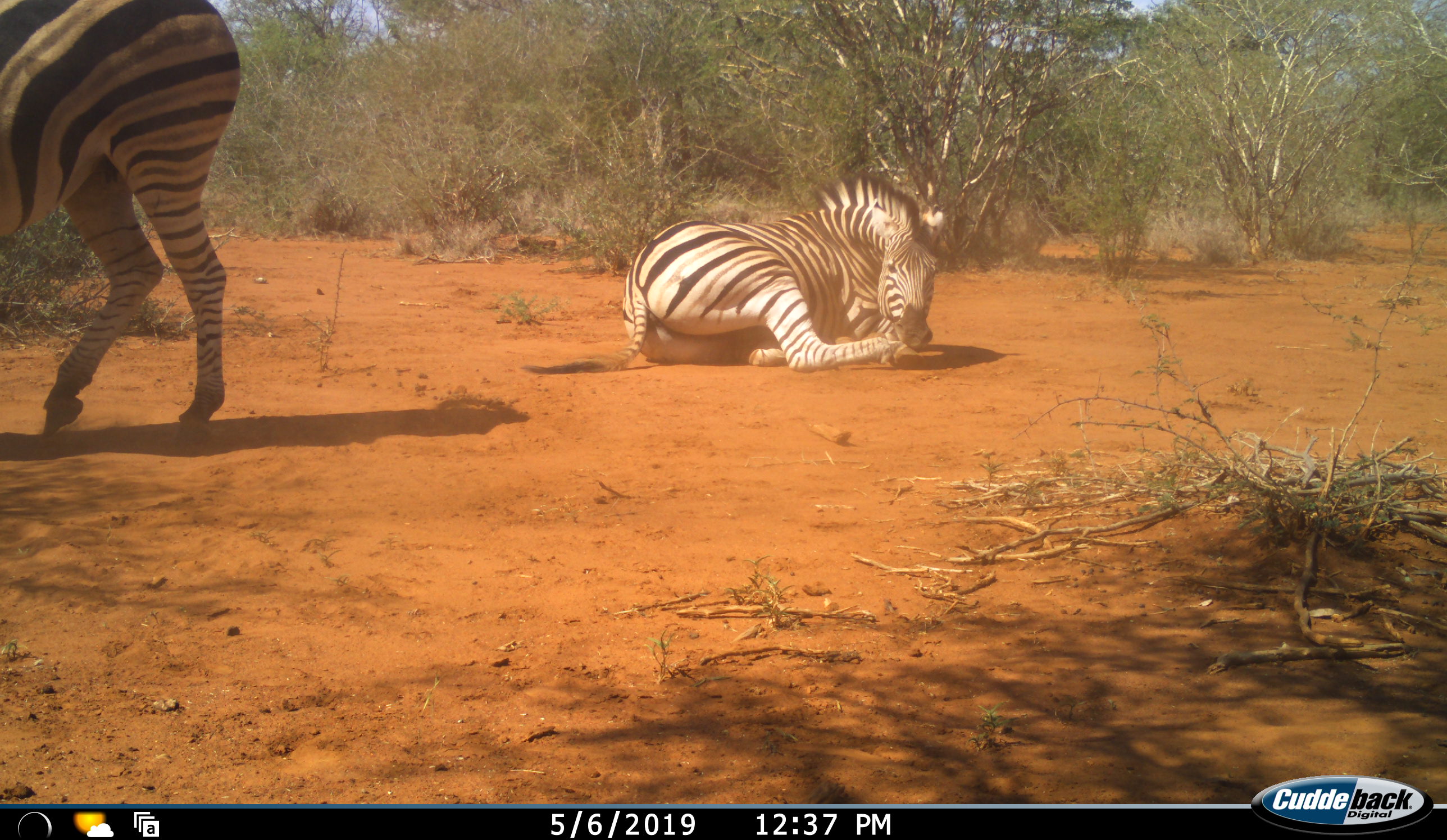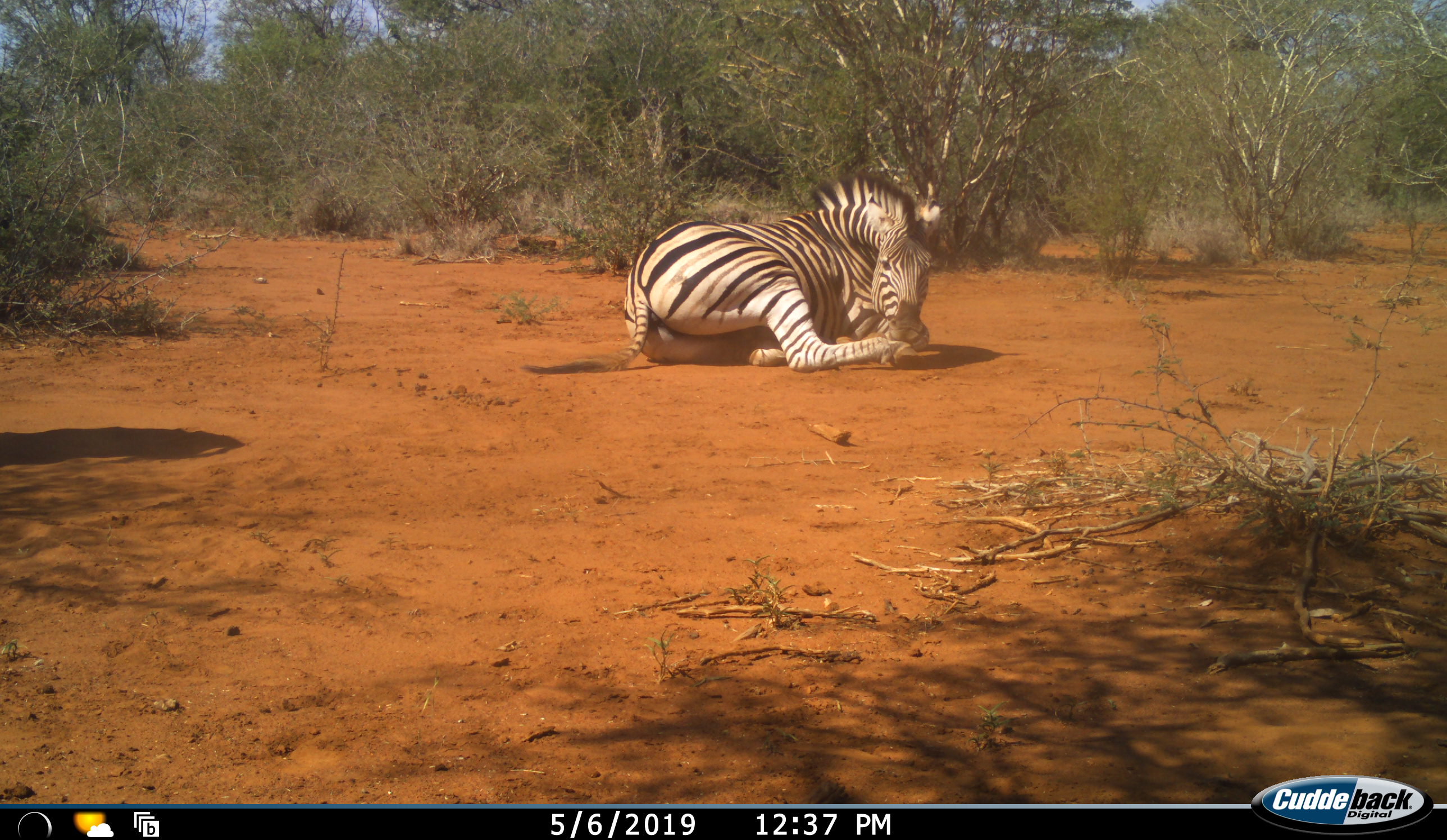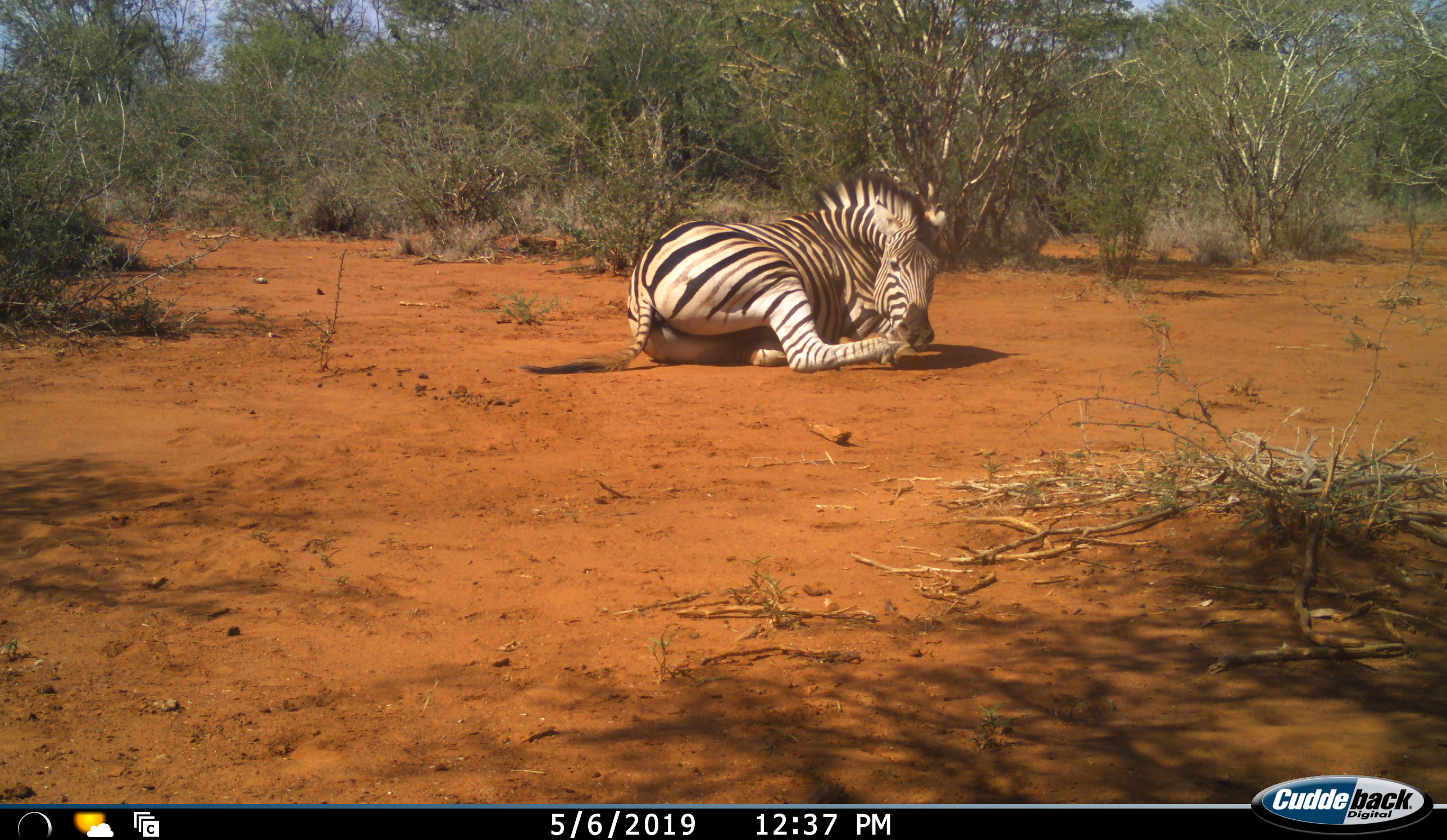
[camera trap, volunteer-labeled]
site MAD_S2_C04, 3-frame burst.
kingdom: Animalia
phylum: Chordata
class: Mammalia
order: Perissodactyla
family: Equidae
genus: Equus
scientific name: Equus quagga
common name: plains zebra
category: zebraplains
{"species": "zebraplains (plains zebra) (Equus quagga)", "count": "2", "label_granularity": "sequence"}